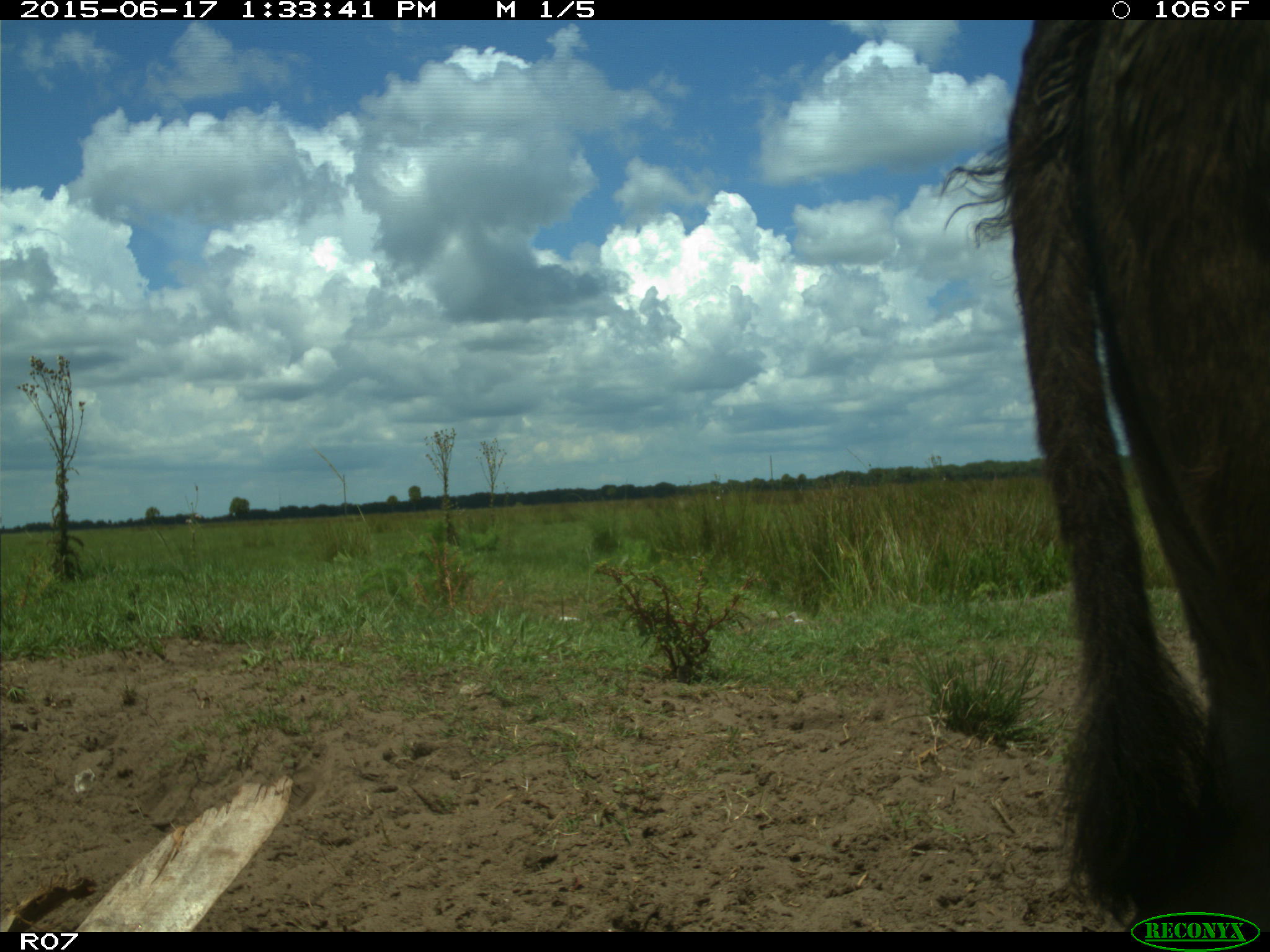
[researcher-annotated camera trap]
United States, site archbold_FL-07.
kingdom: Animalia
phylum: Chordata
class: Mammalia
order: Artiodactyla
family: Bovidae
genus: Bos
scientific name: Bos taurus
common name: domestic cow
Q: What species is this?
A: Bos taurus (domestic cow).